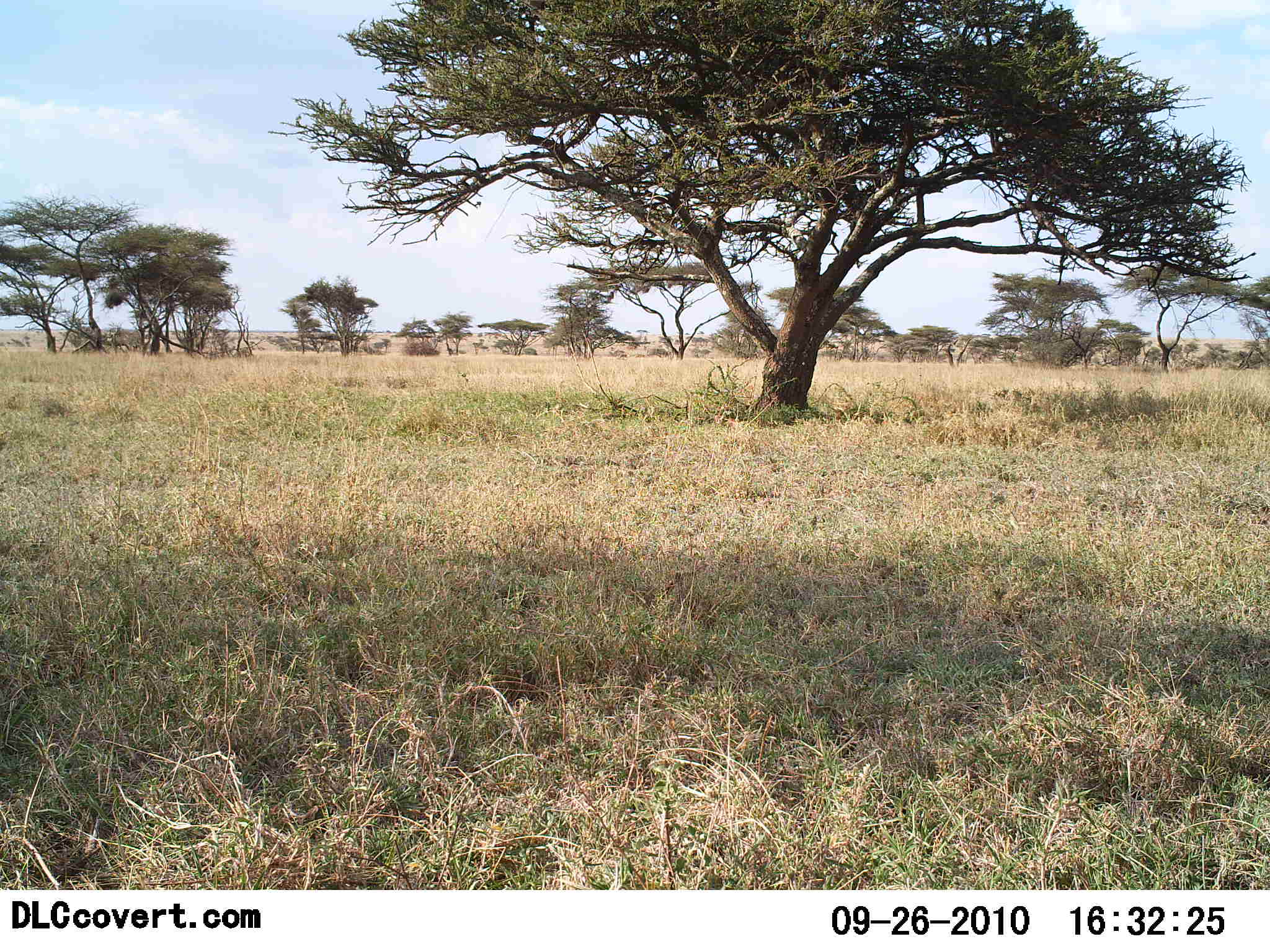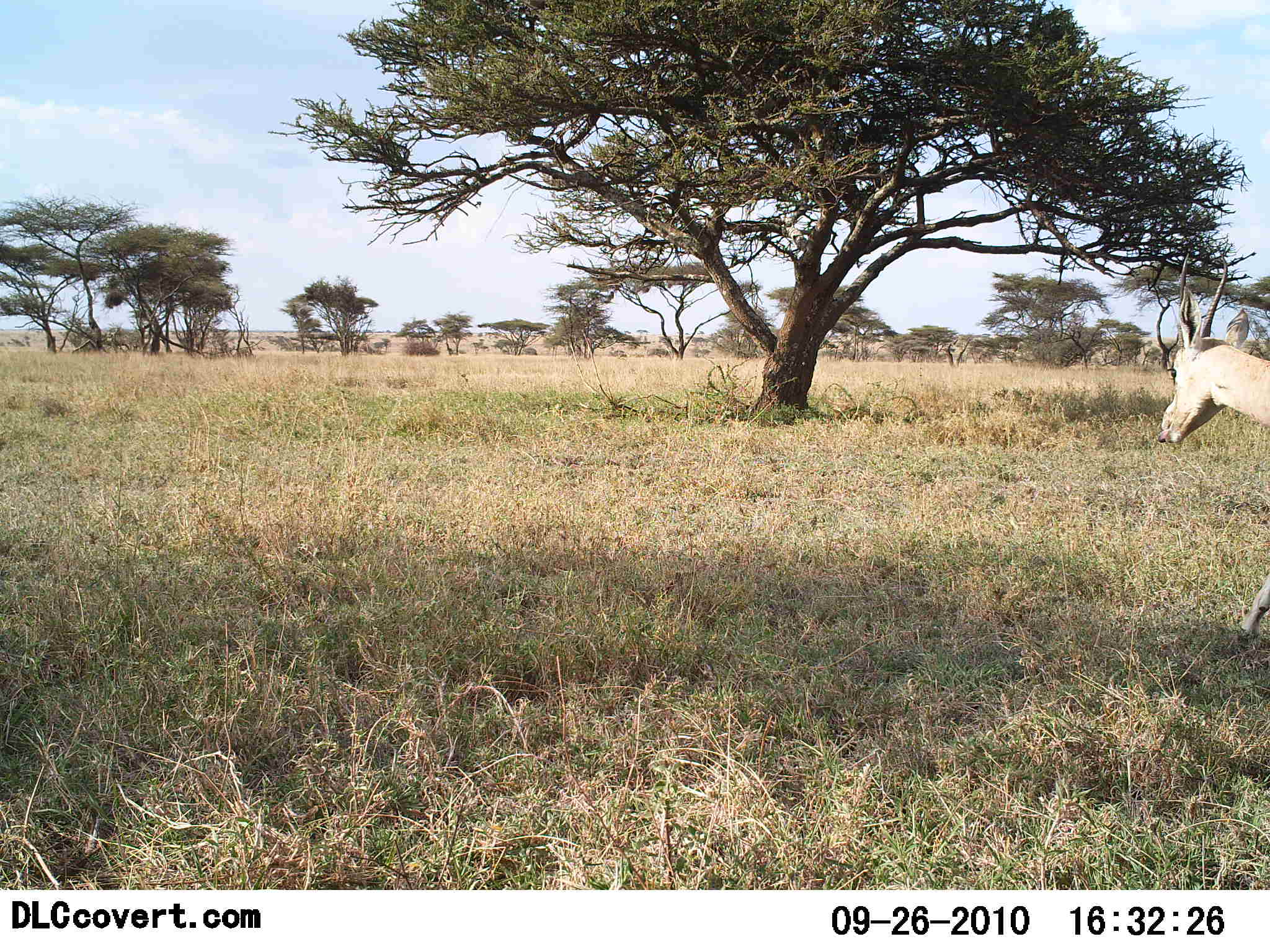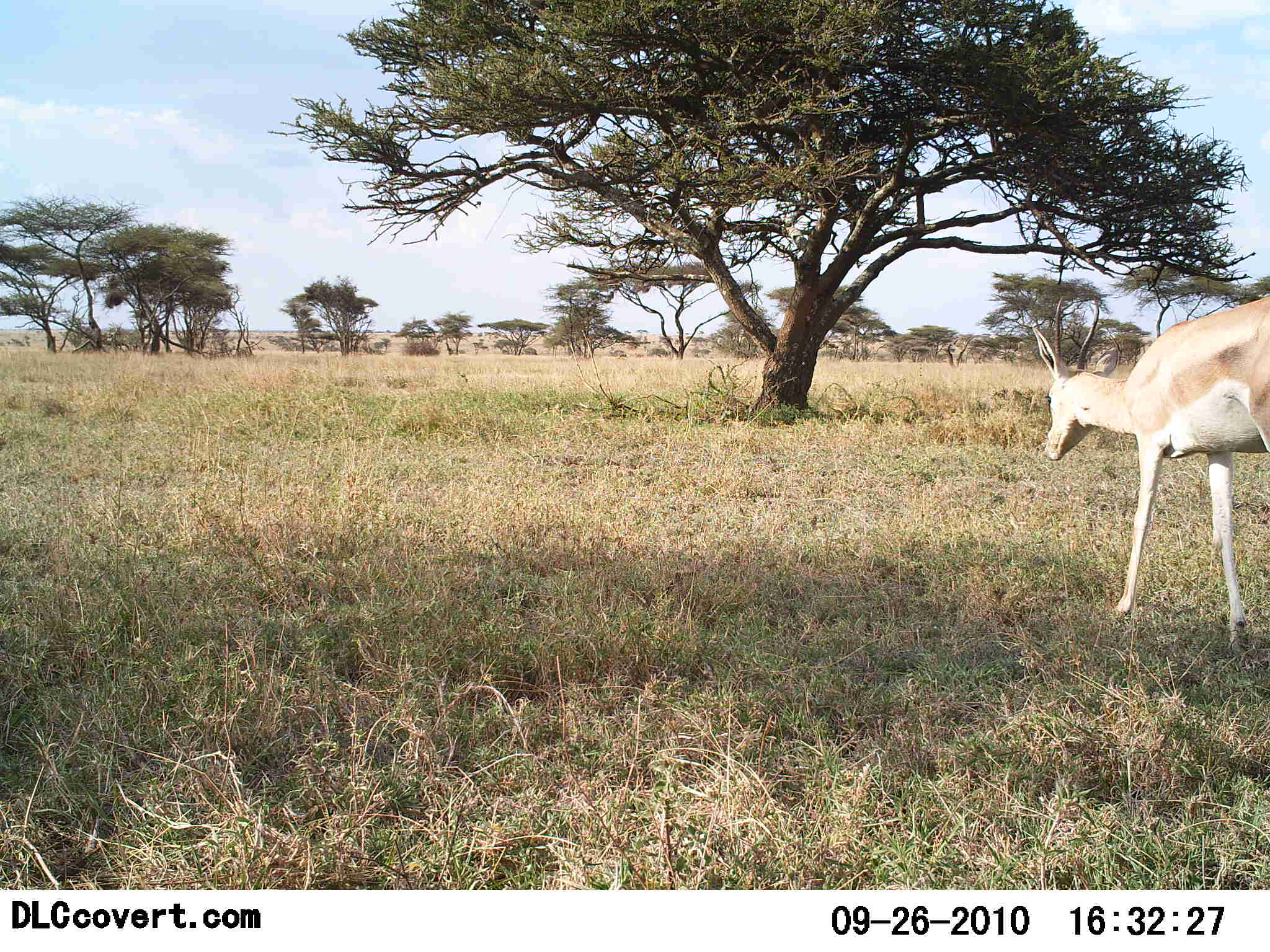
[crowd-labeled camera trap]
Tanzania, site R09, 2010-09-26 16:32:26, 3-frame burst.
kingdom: Animalia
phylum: Chordata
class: Mammalia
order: Artiodactyla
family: Bovidae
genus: Nanger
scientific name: Nanger granti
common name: grant's gazelle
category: gazellegrants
Gazellegrants (grant's gazelle) (Nanger granti), count 1. Behavior (volunteer vote fractions): standing 0%, resting 0%, moving 100%, interacting 0%. Young present (vote fraction): 0%. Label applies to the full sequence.